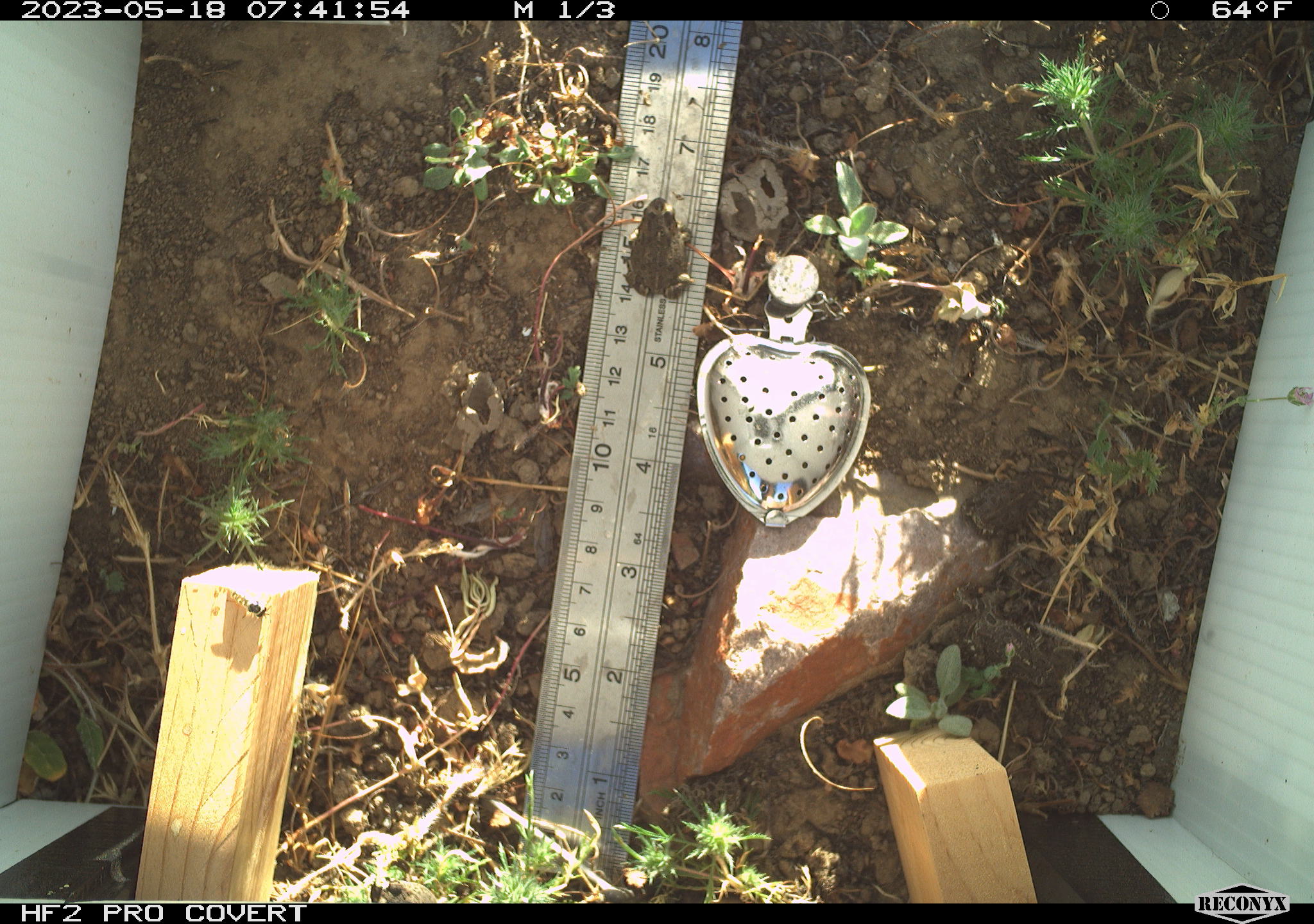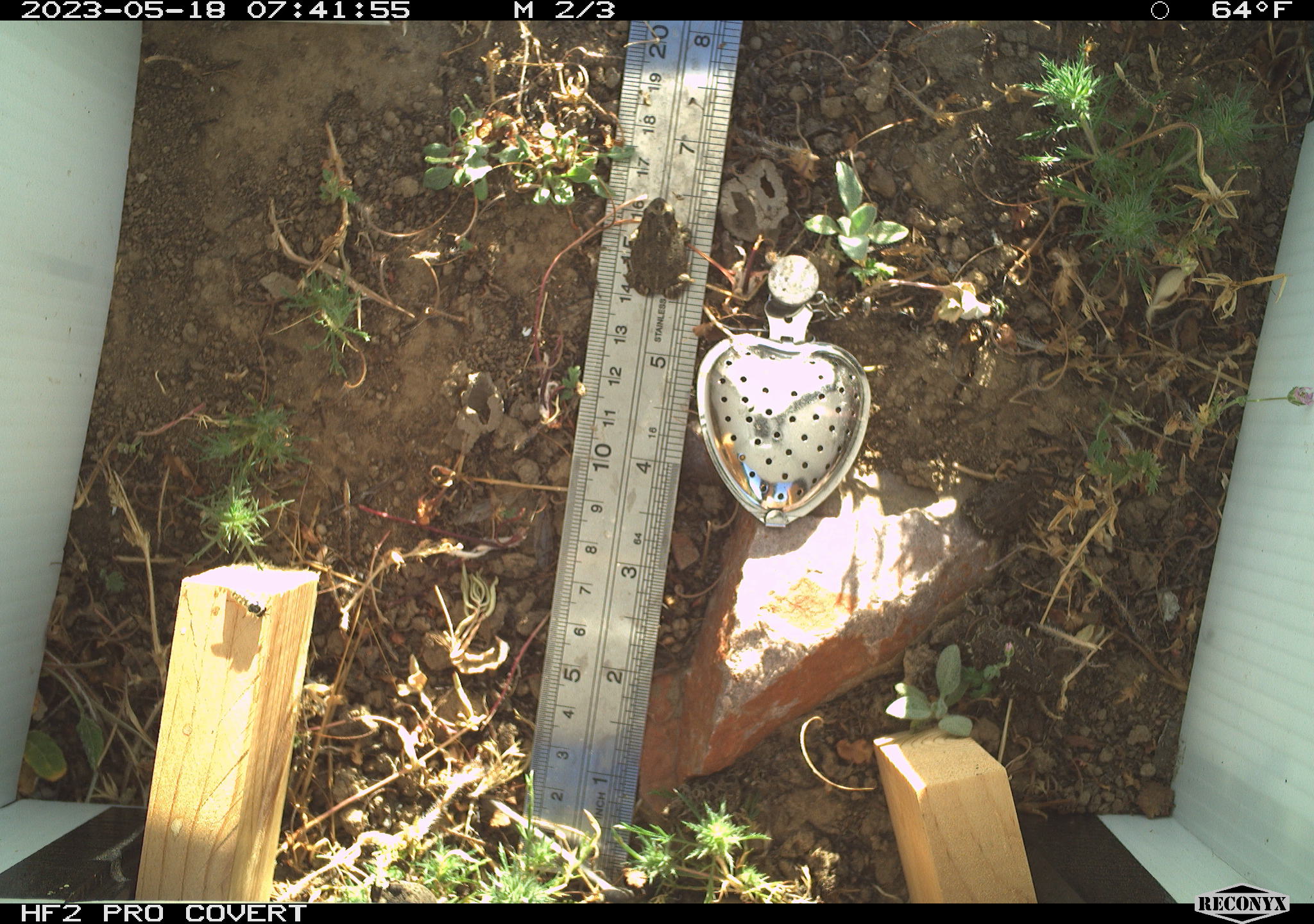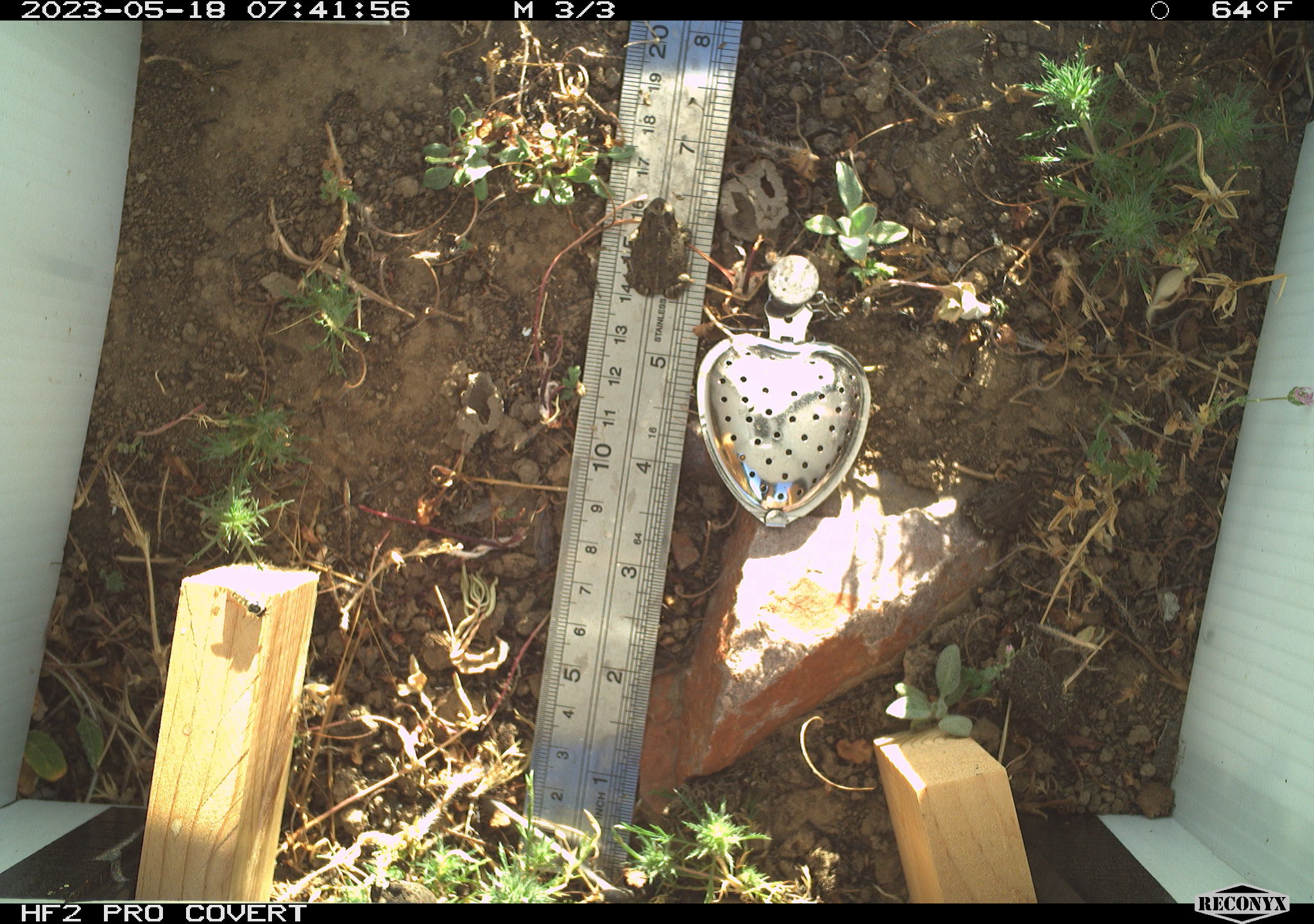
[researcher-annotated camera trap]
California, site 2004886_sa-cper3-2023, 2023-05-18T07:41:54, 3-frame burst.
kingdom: Animalia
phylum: Chordata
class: Amphibia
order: Anura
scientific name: Anura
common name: frogs